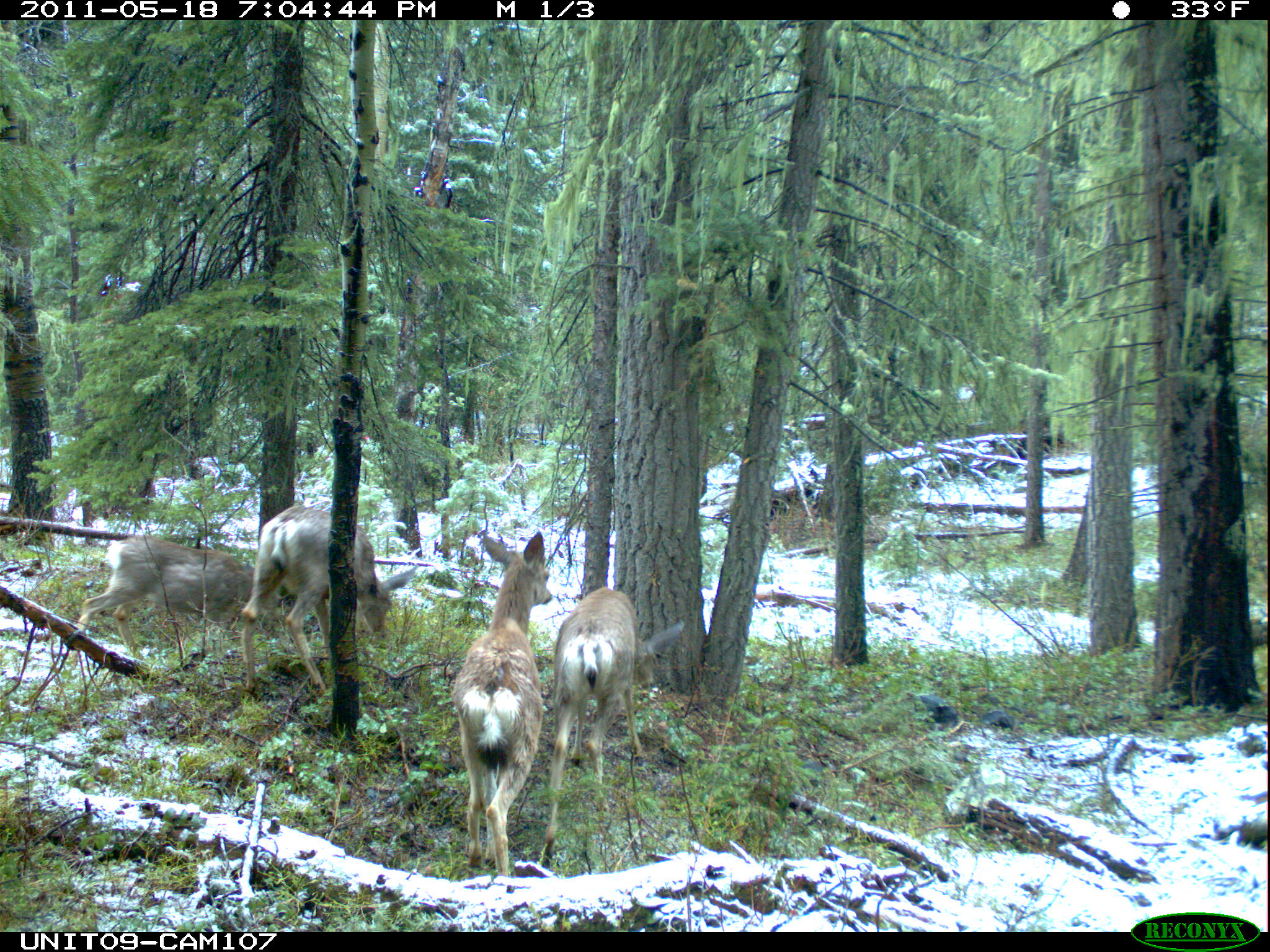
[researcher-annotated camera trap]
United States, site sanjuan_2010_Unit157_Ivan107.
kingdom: Animalia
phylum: Chordata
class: Mammalia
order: Artiodactyla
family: Cervidae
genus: Odocoileus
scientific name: Odocoileus hemionus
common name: mule deer